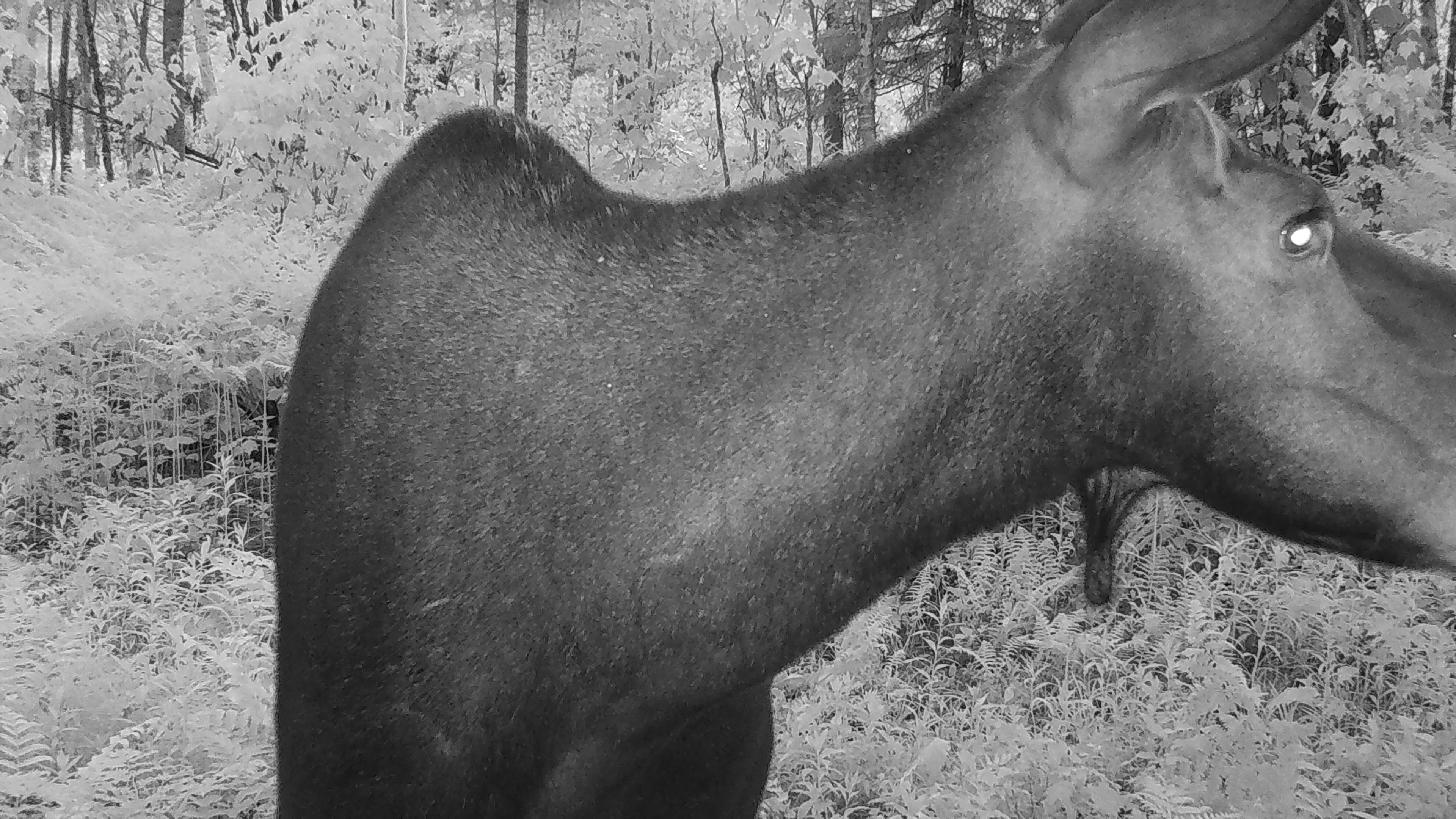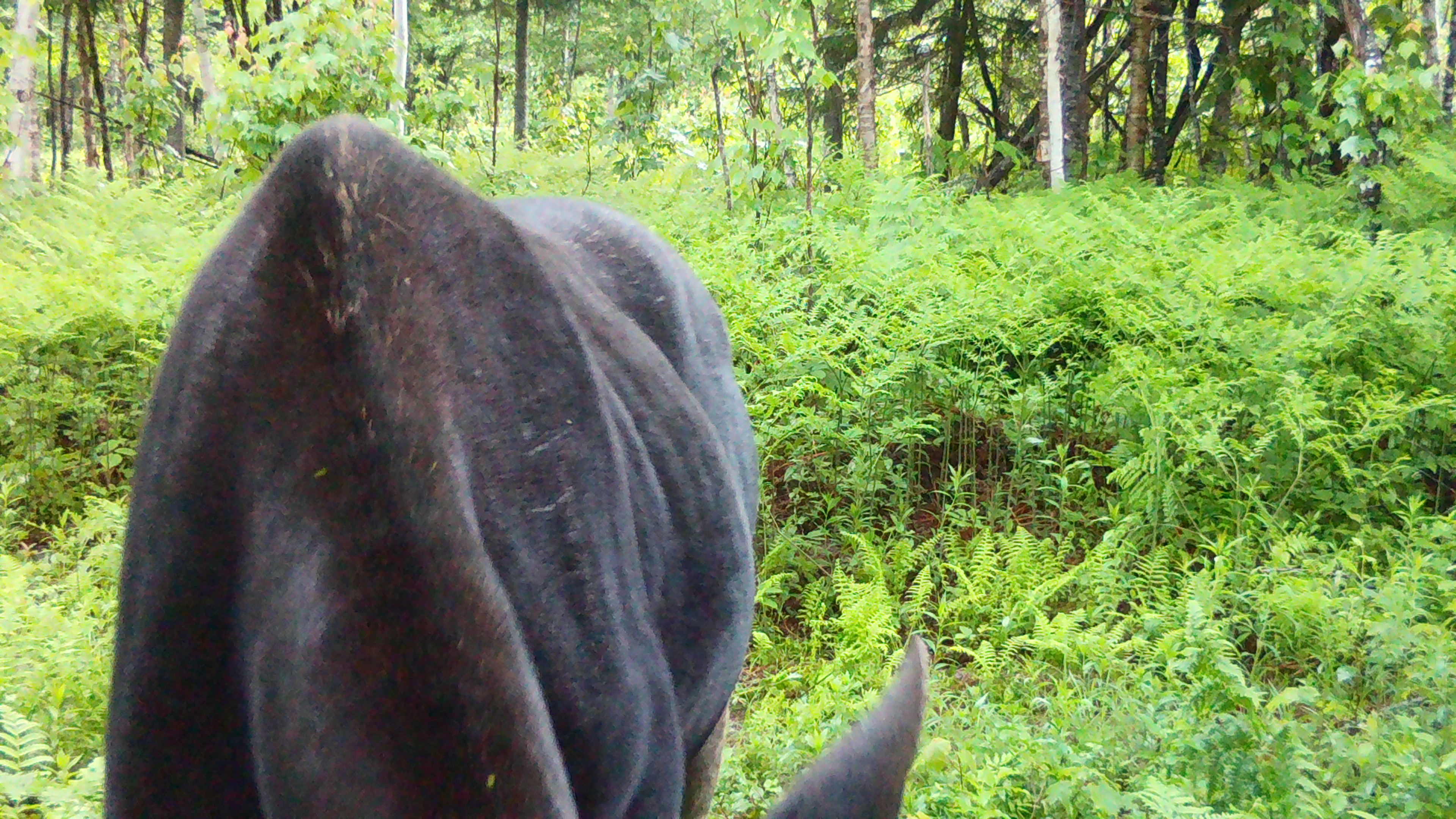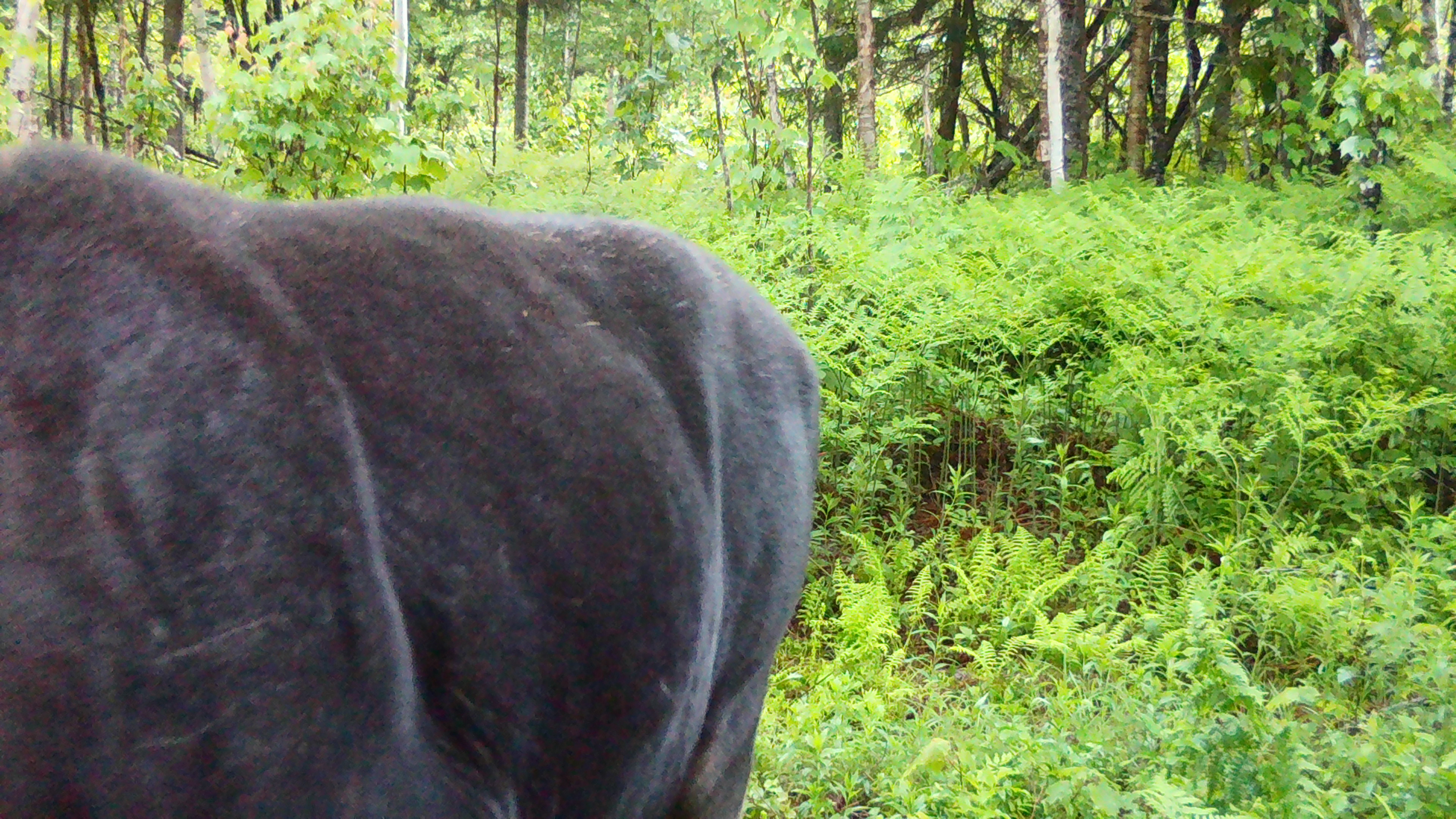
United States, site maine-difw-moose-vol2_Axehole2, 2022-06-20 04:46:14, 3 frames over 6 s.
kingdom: Animalia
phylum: Chordata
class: Mammalia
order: Artiodactyla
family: Cervidae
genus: Alces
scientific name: Alces alces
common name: moose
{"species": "moose (Alces alces)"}